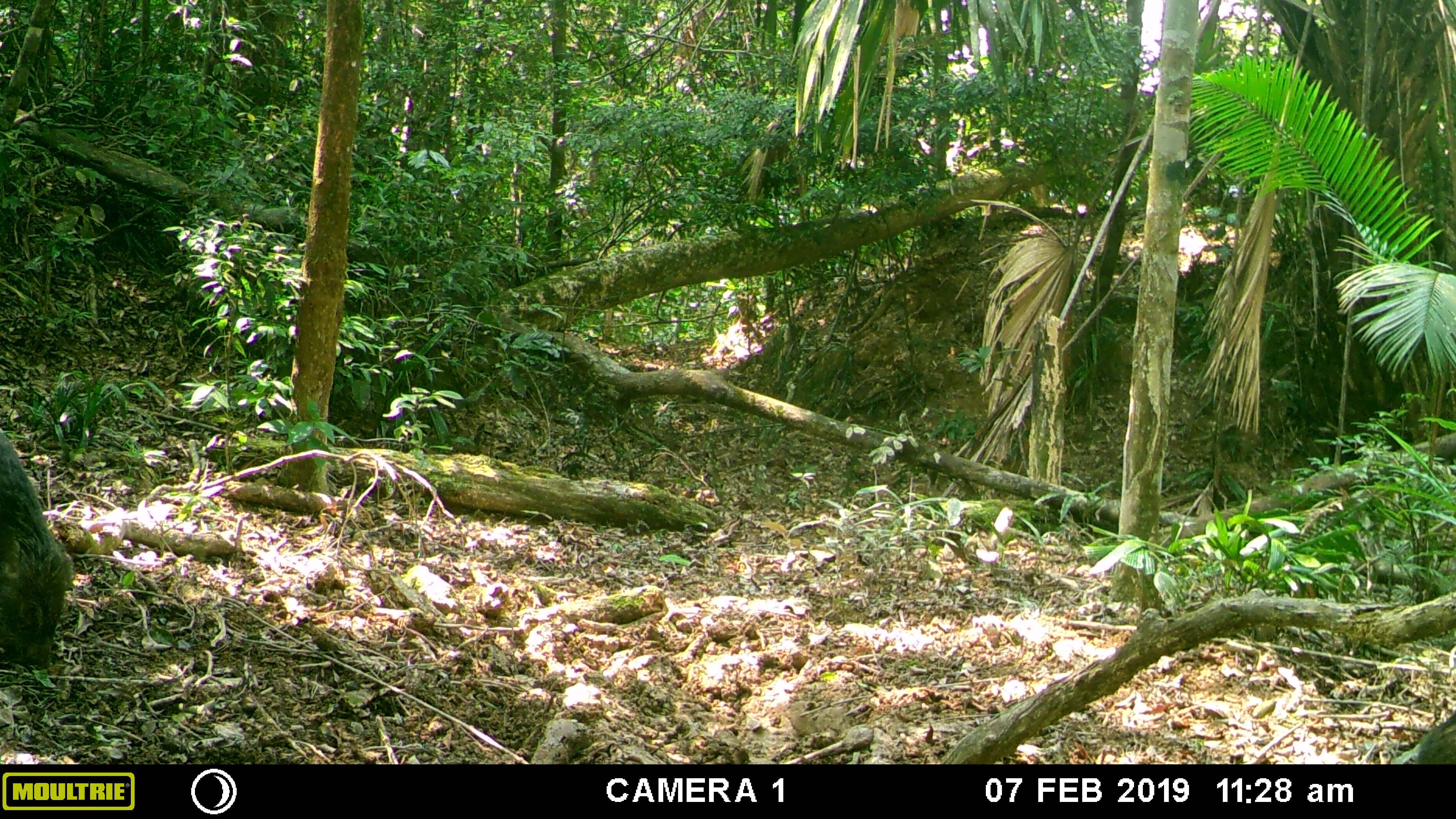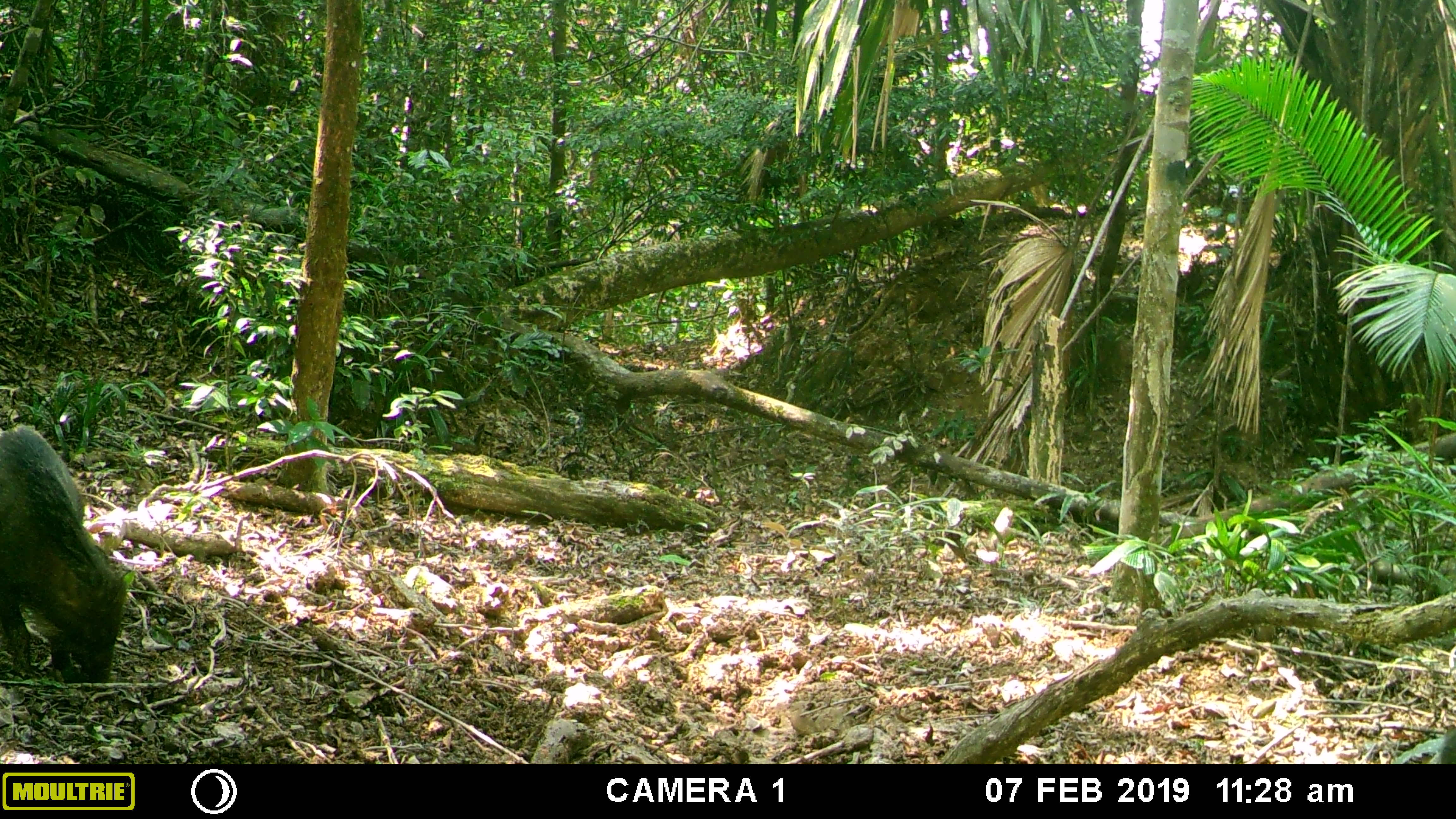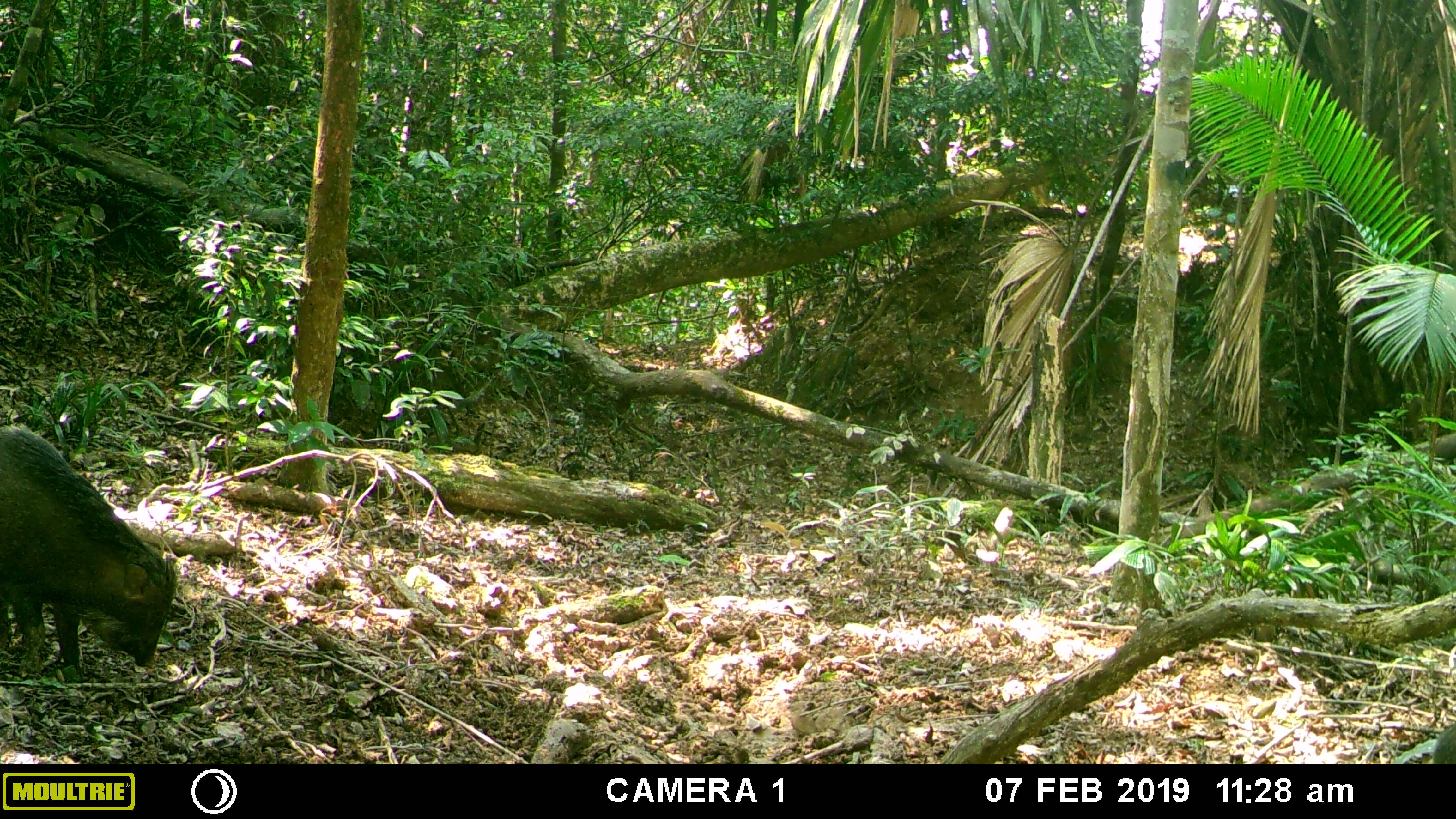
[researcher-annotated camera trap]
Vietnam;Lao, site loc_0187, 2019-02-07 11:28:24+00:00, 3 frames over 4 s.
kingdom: Animalia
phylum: Chordata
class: Mammalia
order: Artiodactyla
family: Suidae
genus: Sus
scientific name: Sus scrofa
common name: eurasian wild pig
Eurasian wild pig (Sus scrofa). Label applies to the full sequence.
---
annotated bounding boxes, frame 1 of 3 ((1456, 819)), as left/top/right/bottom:
eurasian wild pig: 0/429/97/659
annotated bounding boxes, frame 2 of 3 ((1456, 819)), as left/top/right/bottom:
eurasian wild pig: 0/423/126/687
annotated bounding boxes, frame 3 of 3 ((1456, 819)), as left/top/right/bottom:
eurasian wild pig: 0/422/179/679